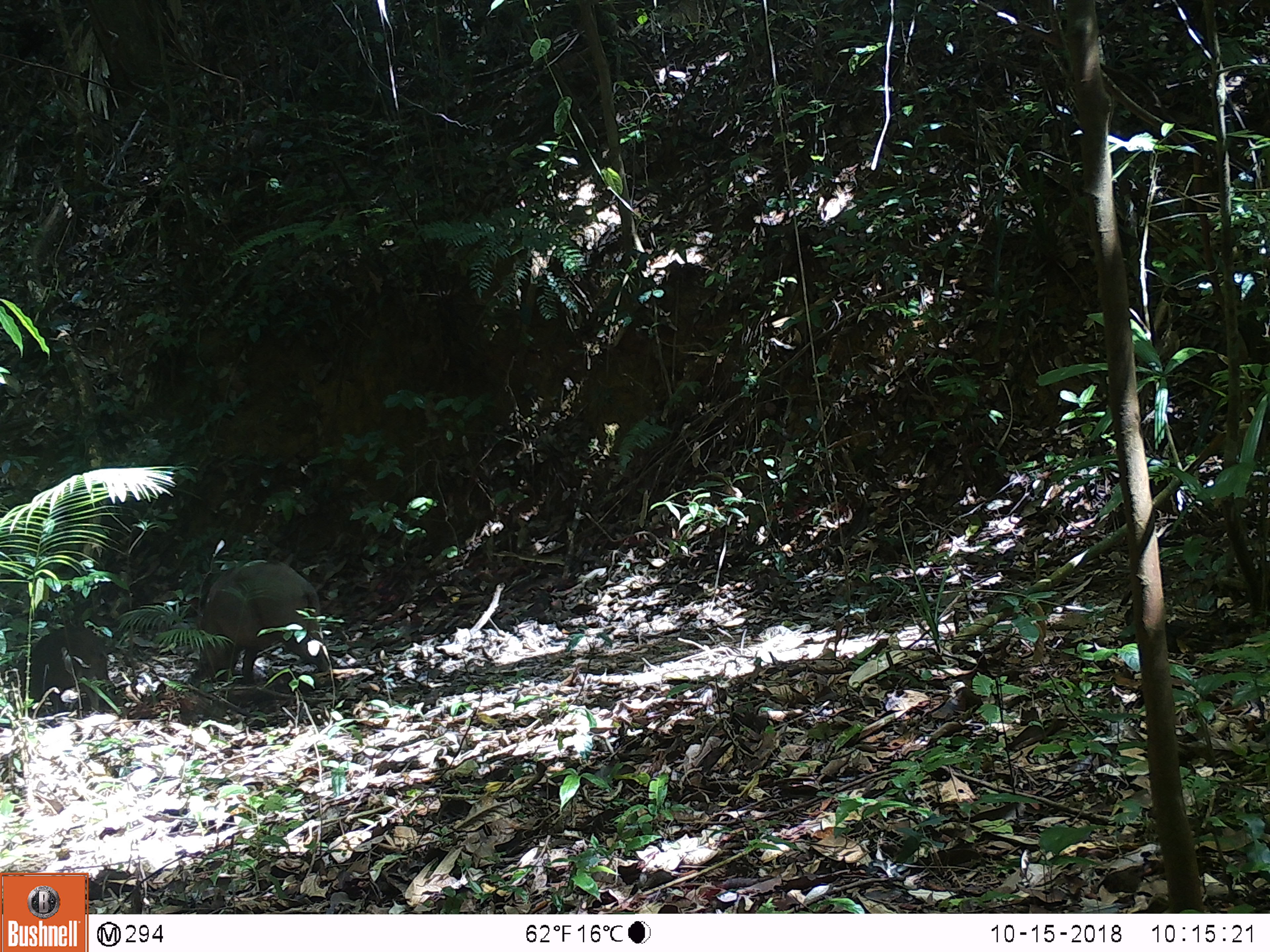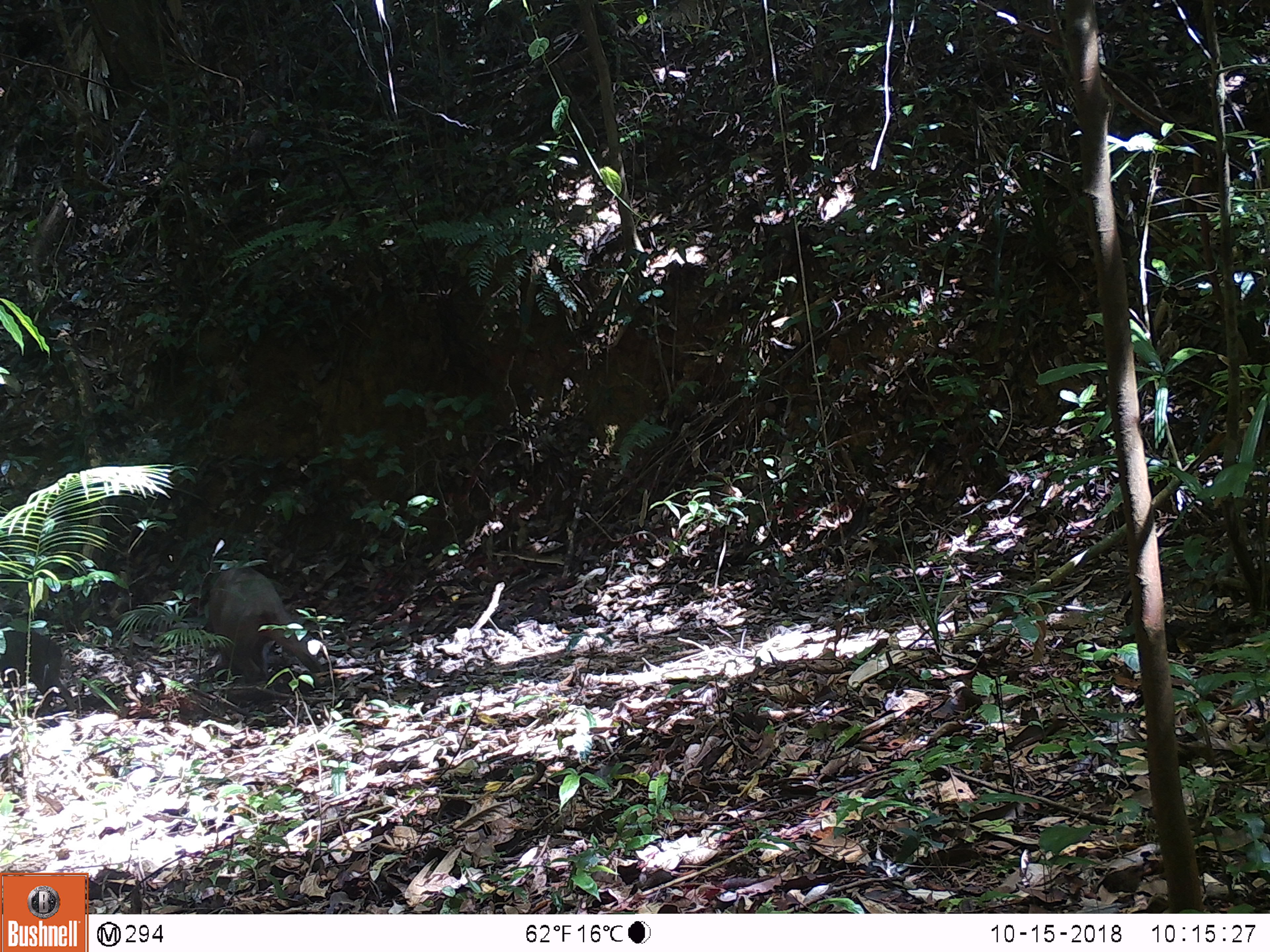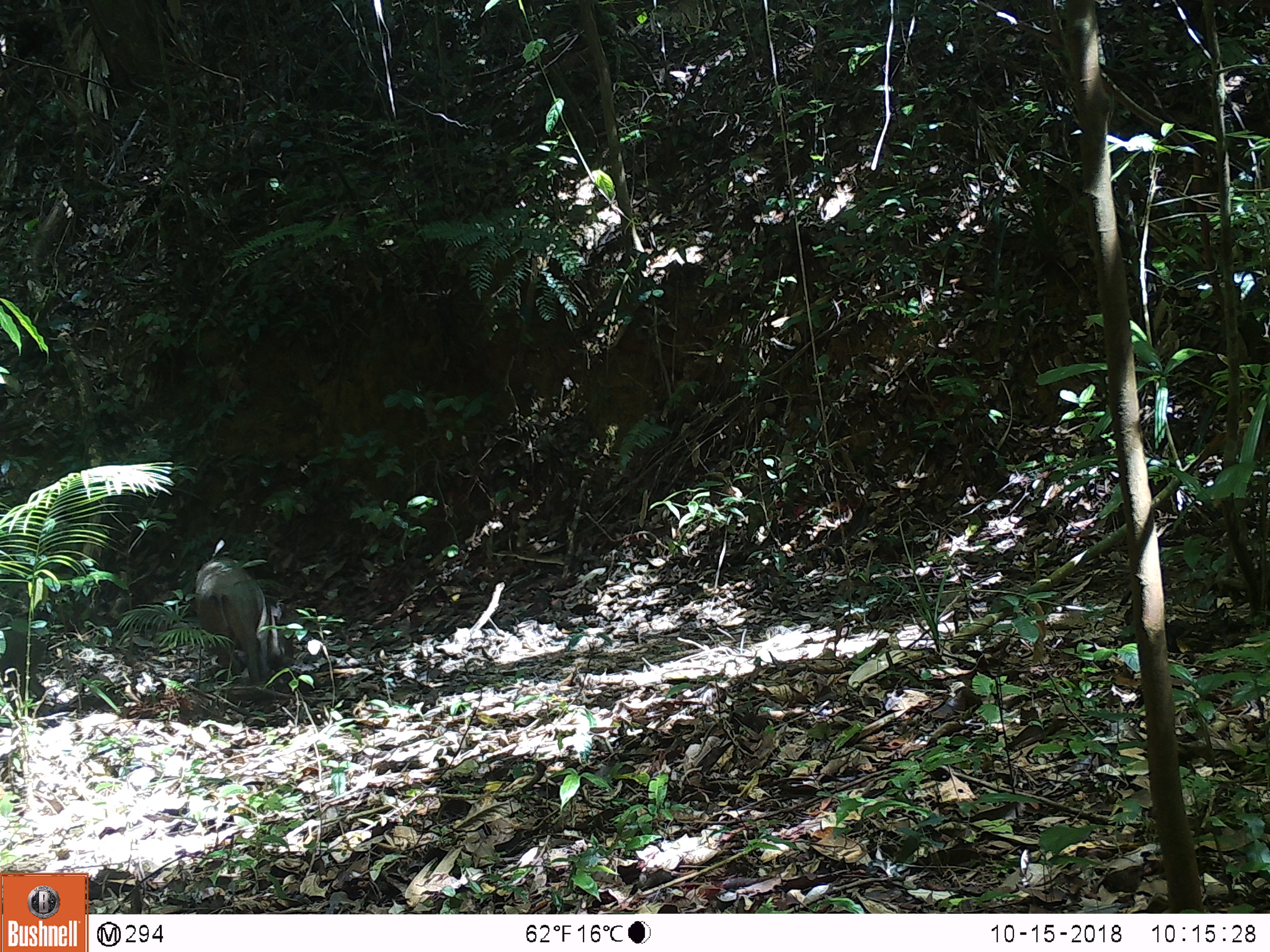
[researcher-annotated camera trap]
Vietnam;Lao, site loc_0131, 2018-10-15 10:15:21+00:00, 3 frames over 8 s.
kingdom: Animalia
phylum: Chordata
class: Mammalia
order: Artiodactyla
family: Suidae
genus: Sus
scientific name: Sus scrofa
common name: eurasian wild pig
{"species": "eurasian wild pig (Sus scrofa)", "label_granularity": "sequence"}